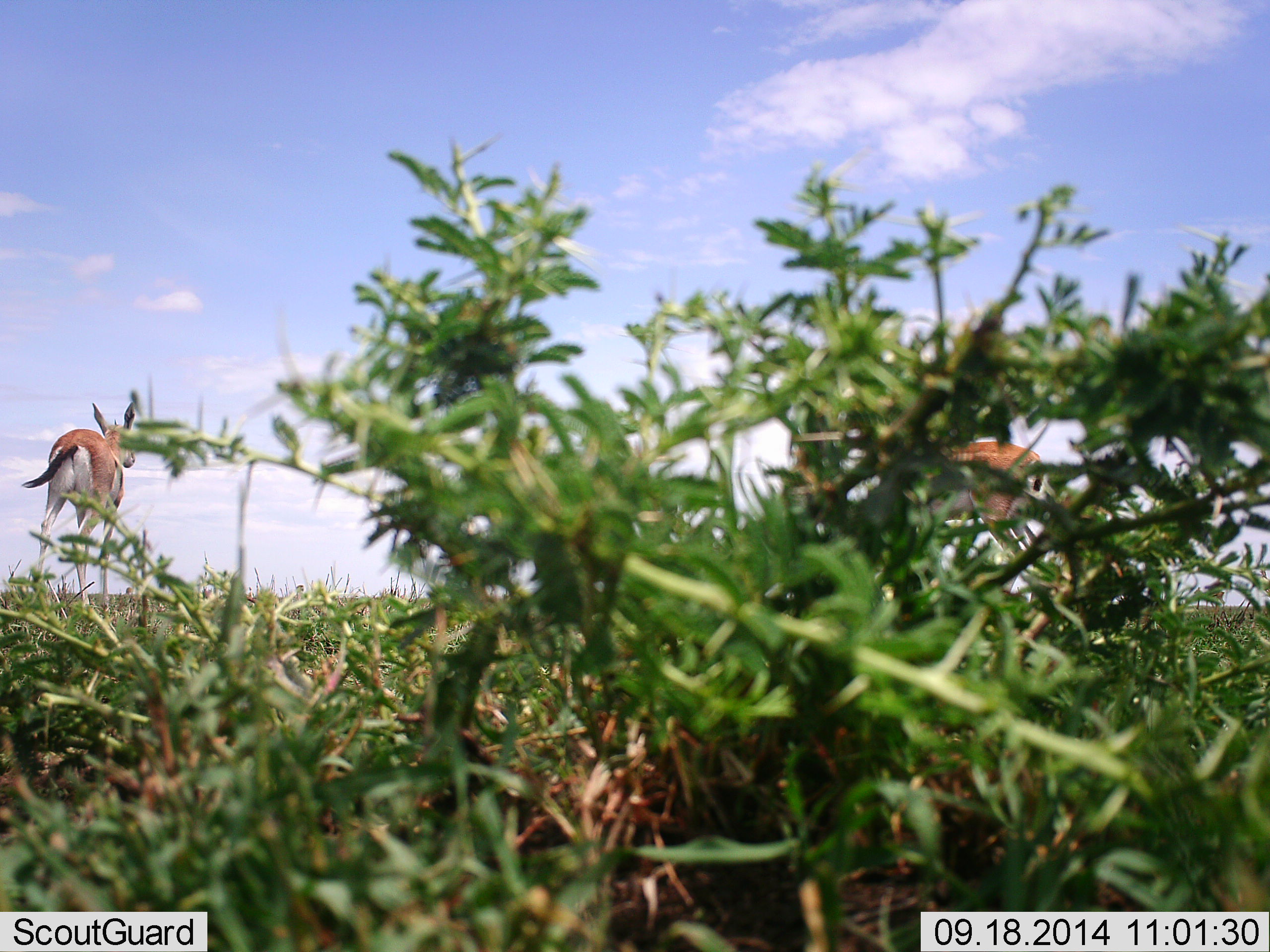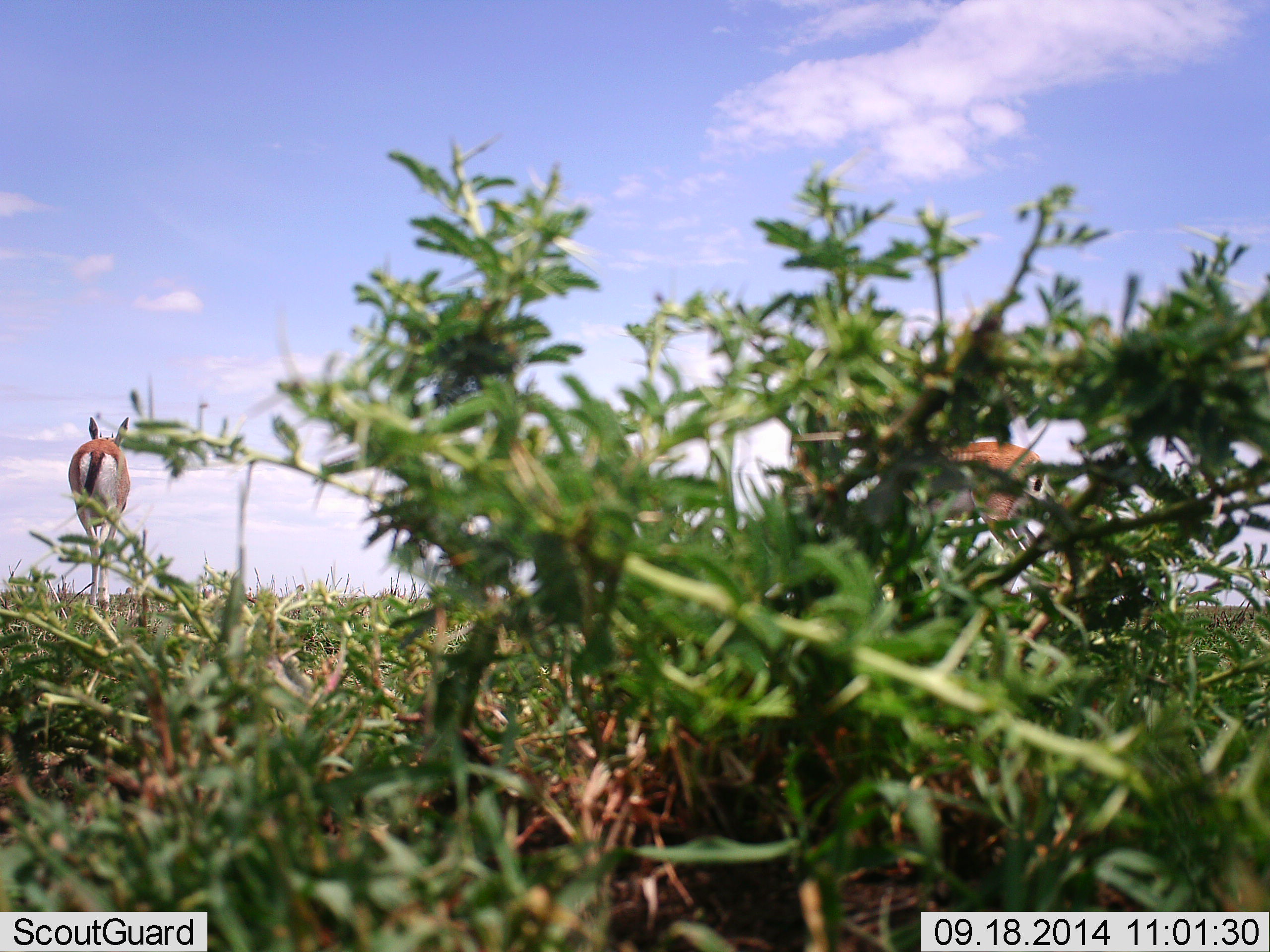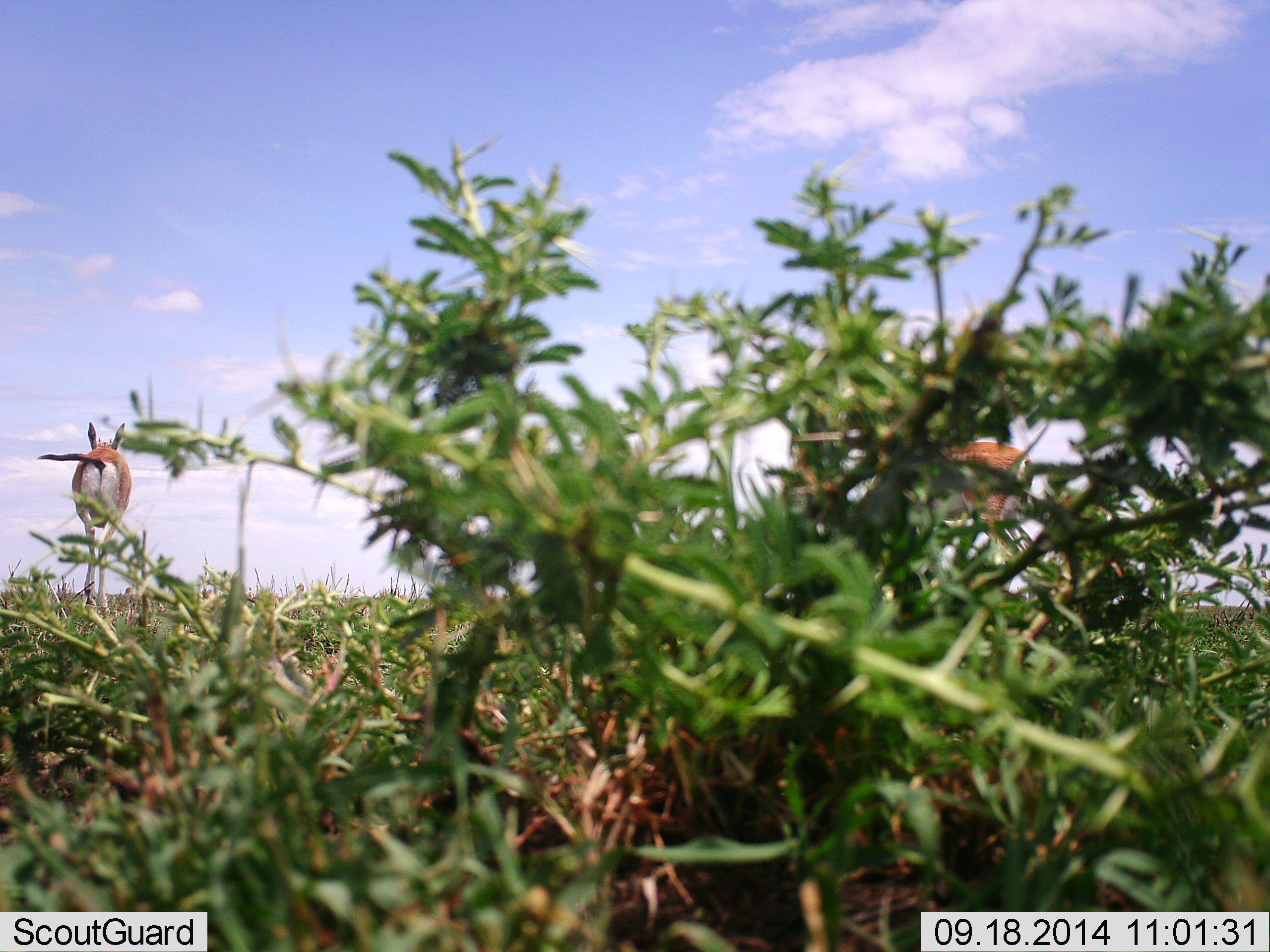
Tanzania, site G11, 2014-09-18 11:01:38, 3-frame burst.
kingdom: Animalia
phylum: Chordata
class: Mammalia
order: Artiodactyla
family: Bovidae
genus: Eudorcas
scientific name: Eudorcas thomsonii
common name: thomson's gazelle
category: gazellethomsons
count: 2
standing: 90%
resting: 0%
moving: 80%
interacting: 0%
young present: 0%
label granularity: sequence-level